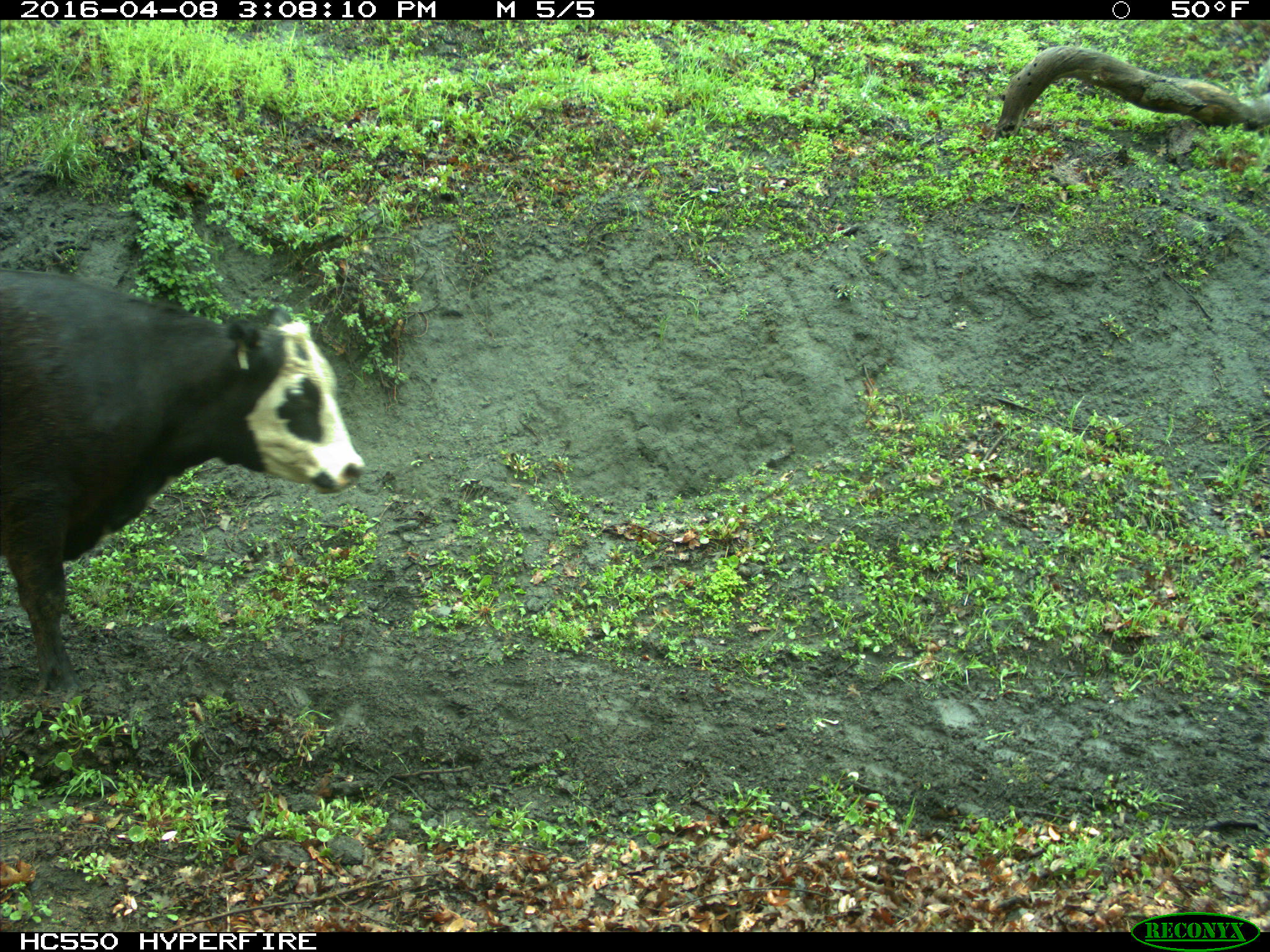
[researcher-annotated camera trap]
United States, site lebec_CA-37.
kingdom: Animalia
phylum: Chordata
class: Mammalia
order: Artiodactyla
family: Bovidae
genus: Bos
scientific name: Bos taurus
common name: domestic cow